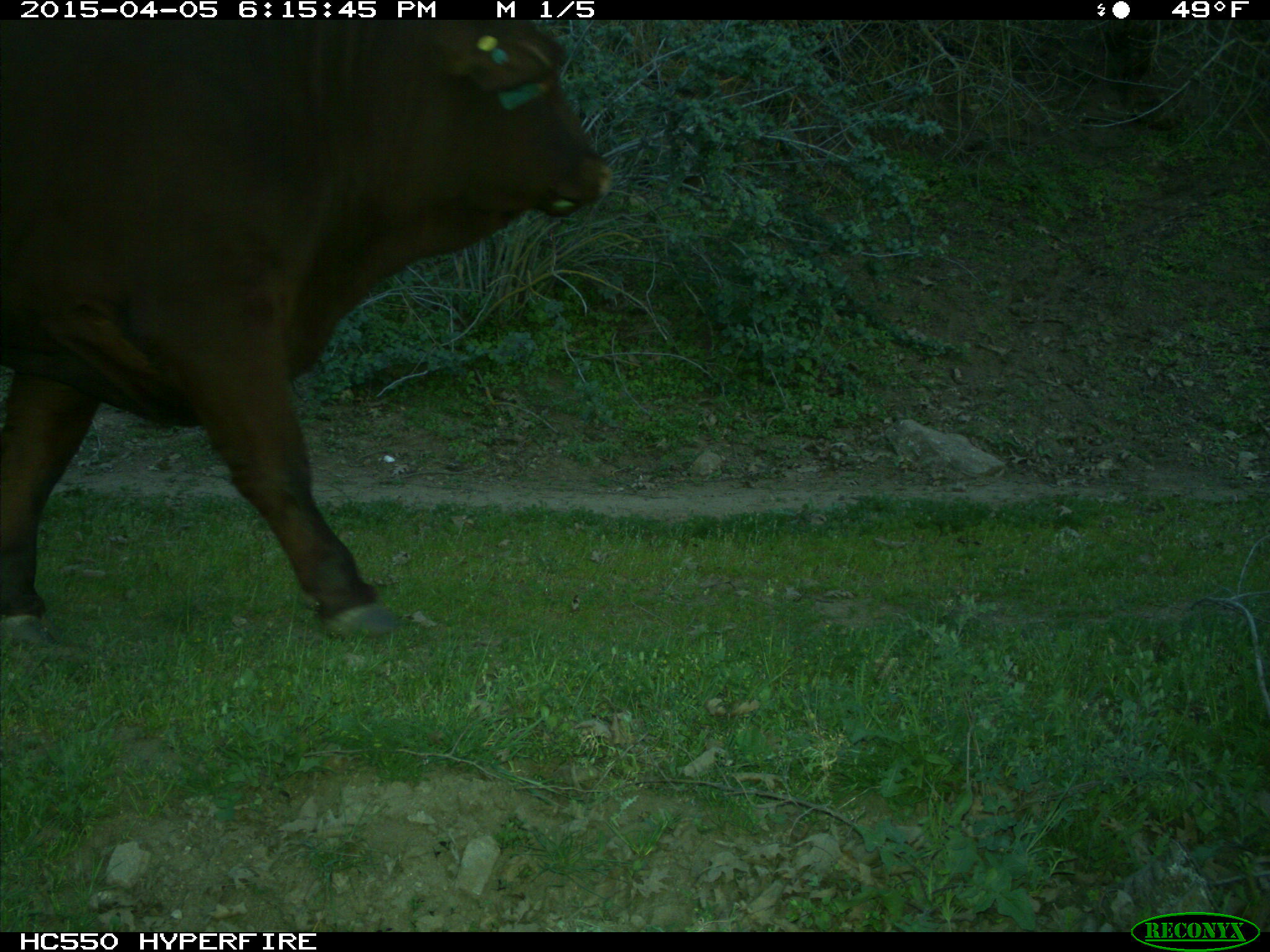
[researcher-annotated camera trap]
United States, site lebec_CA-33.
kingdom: Animalia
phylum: Chordata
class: Mammalia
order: Artiodactyla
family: Bovidae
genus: Bos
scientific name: Bos taurus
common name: domestic cow